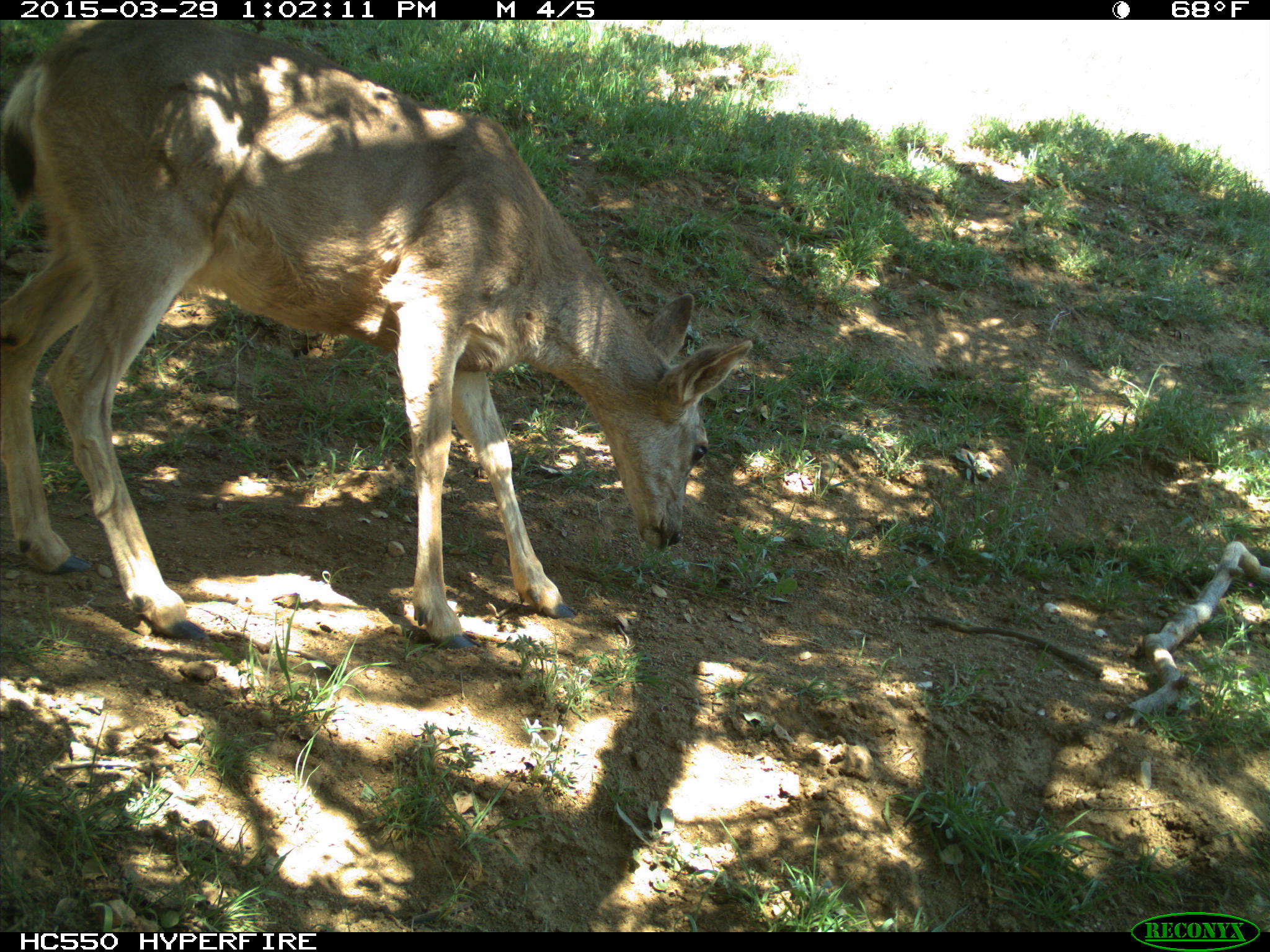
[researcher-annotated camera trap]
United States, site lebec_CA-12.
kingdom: Animalia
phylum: Chordata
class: Mammalia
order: Artiodactyla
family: Cervidae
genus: Odocoileus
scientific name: Odocoileus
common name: deer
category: unidentified deer